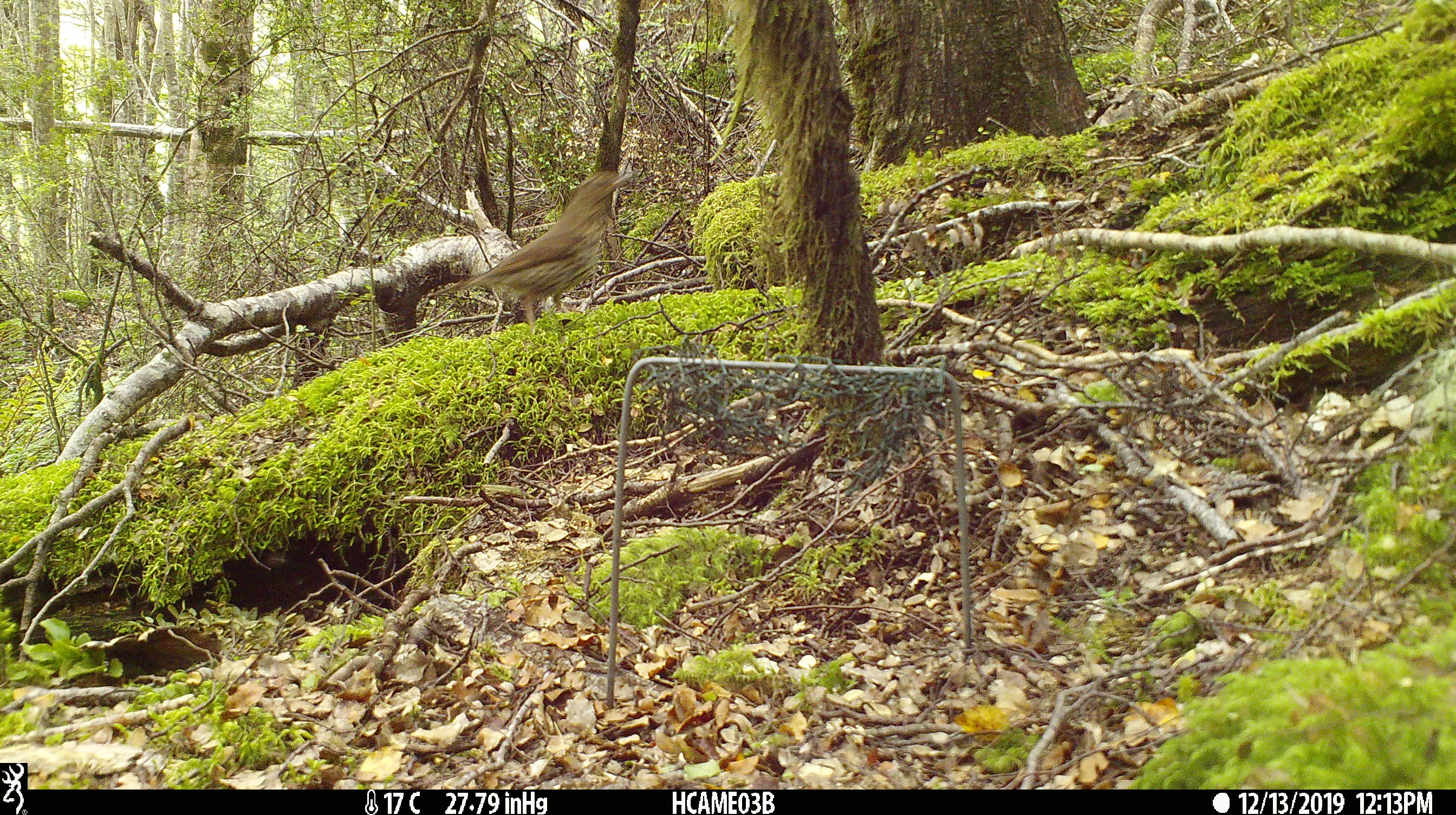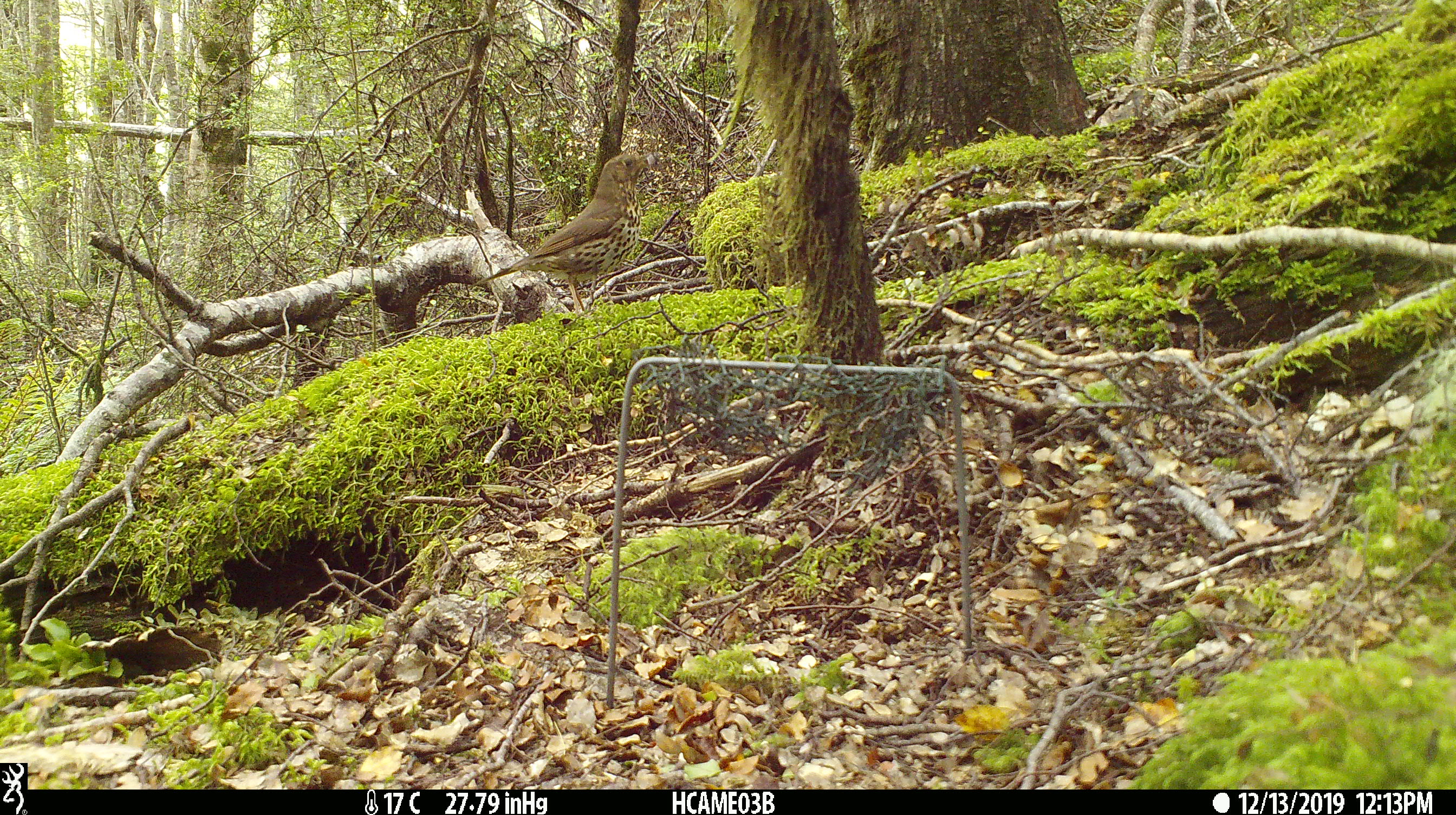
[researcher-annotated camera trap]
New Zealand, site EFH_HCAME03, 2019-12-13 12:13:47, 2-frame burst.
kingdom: Animalia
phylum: Chordata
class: Aves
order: Passeriformes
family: Turdidae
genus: Turdus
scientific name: Turdus philomelos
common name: song thrush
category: thrush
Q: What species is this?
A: Thrush (song thrush) (Turdus philomelos).